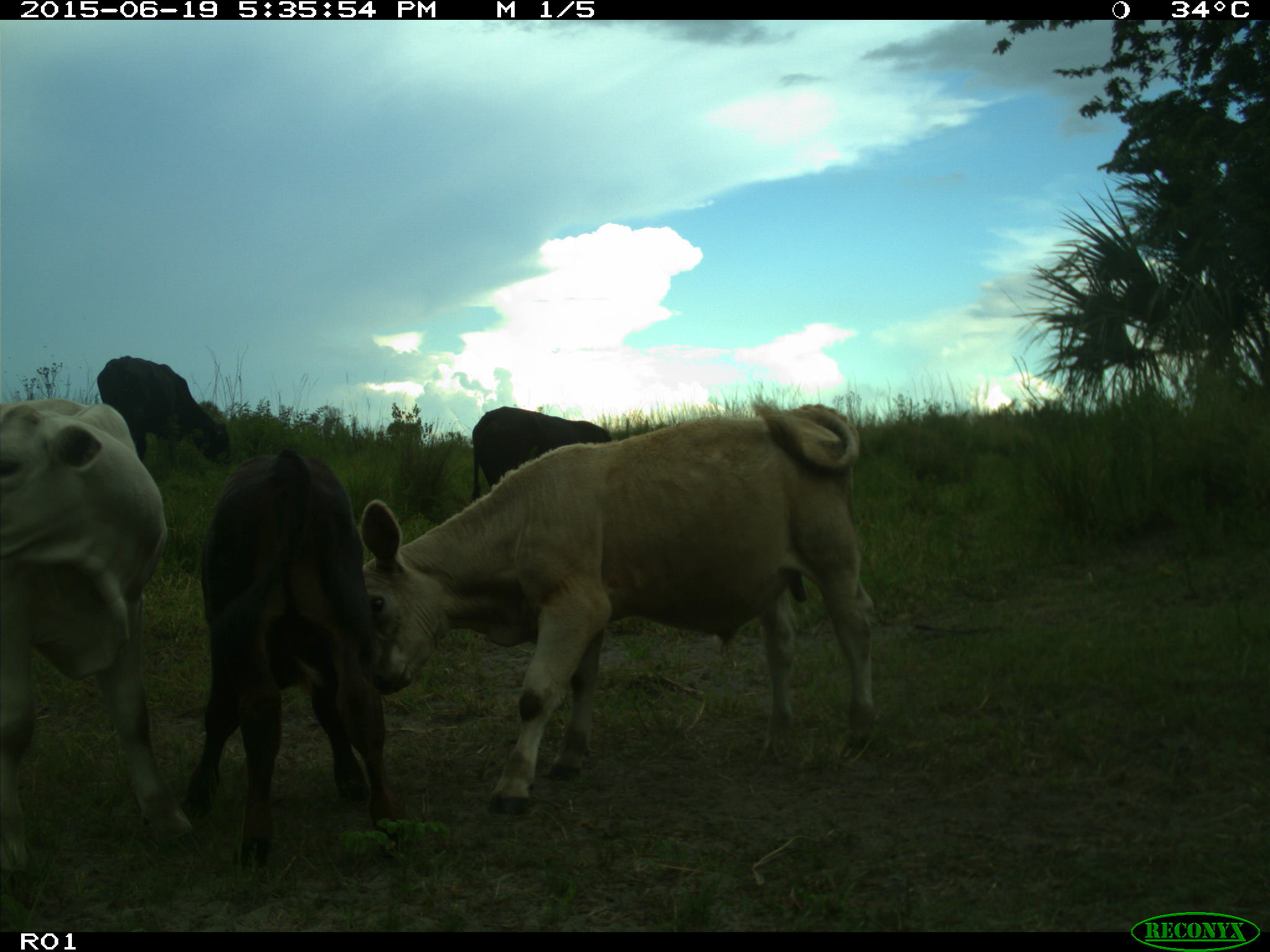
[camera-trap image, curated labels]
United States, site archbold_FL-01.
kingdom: Animalia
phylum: Chordata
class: Mammalia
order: Artiodactyla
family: Bovidae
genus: Bos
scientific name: Bos taurus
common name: domestic cow